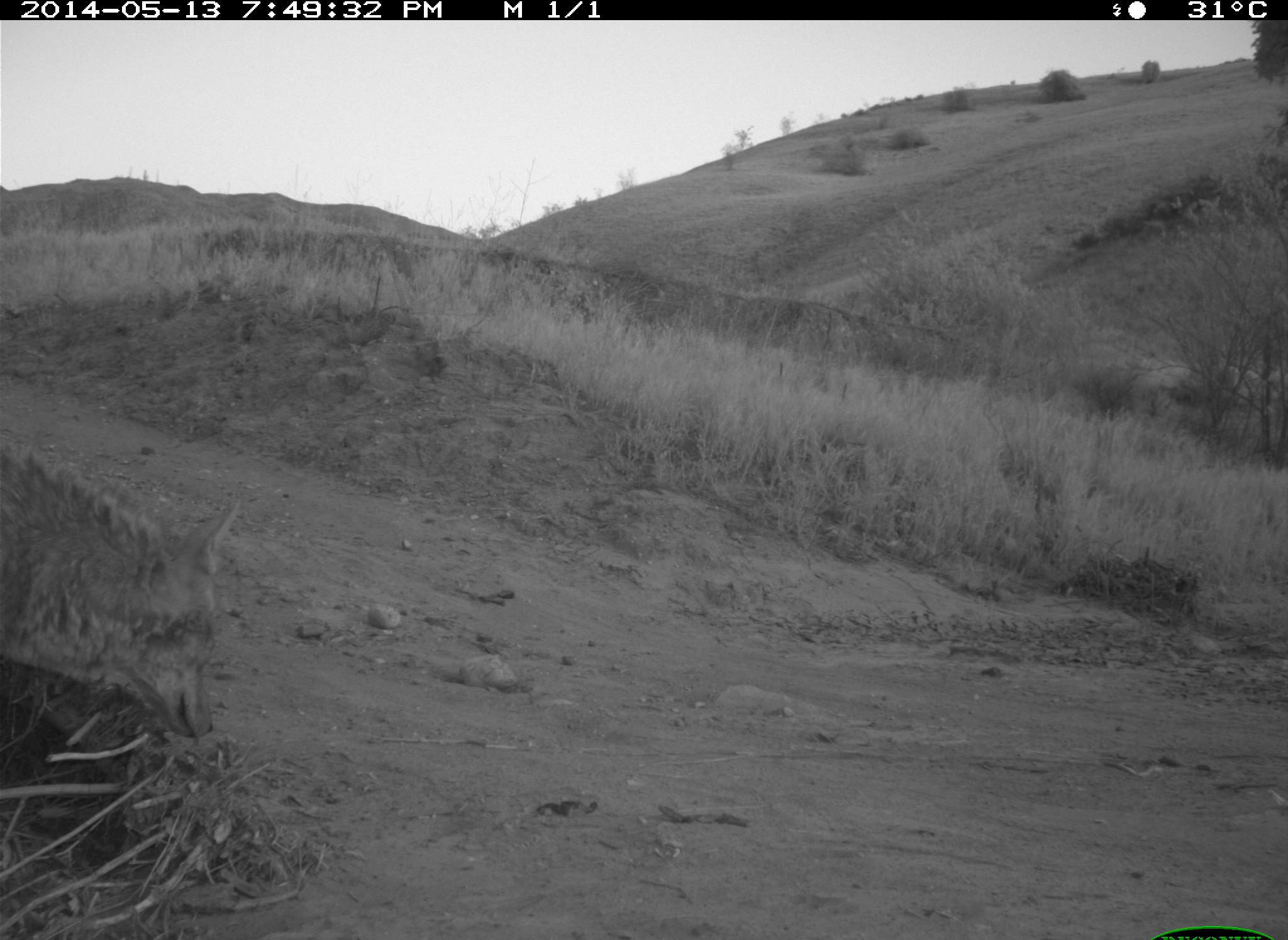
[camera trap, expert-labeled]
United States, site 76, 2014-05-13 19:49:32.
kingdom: Animalia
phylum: Chordata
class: Mammalia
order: Carnivora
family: Canidae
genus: Canis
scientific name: Canis latrans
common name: coyote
Coyote (Canis latrans).